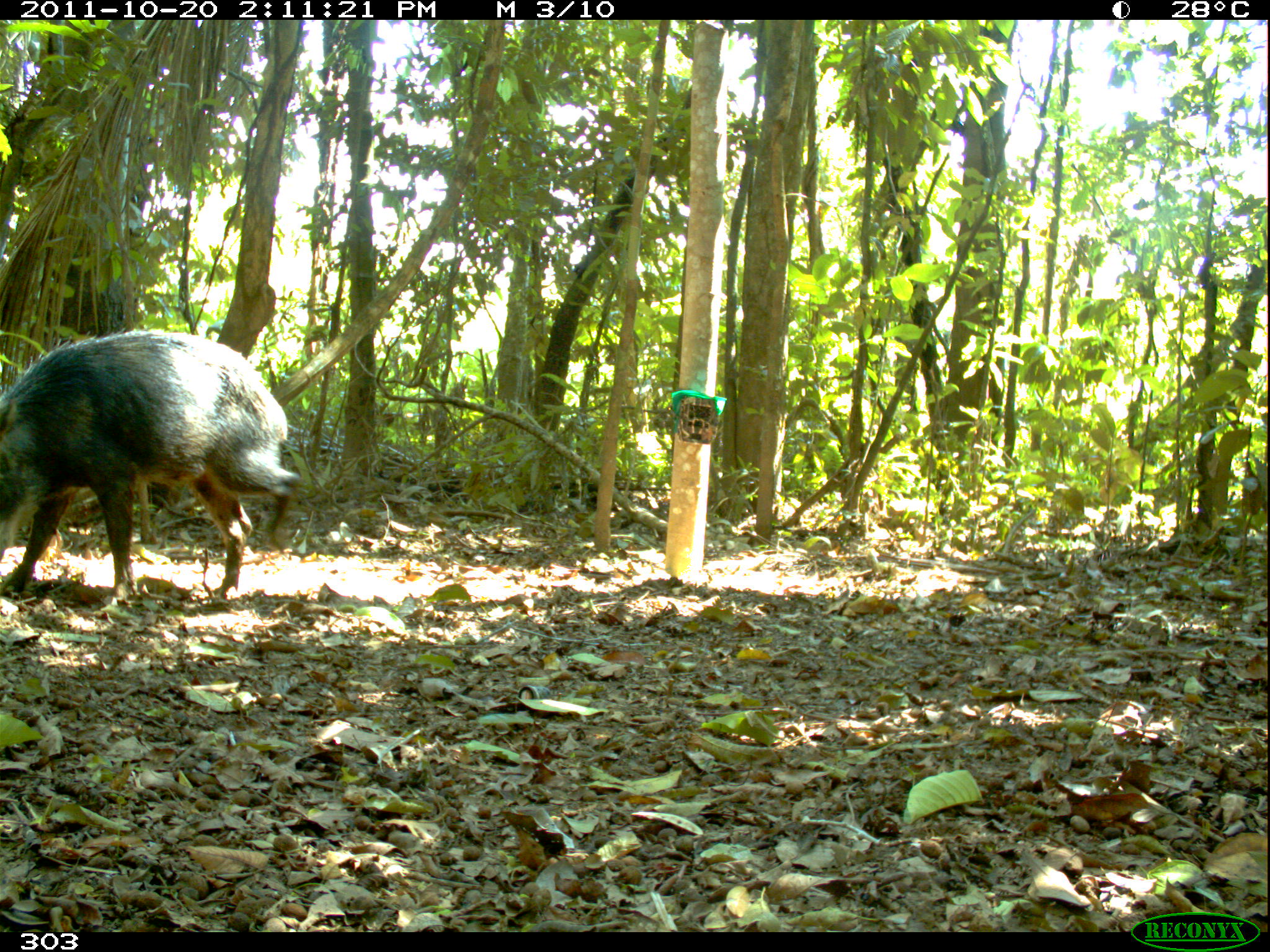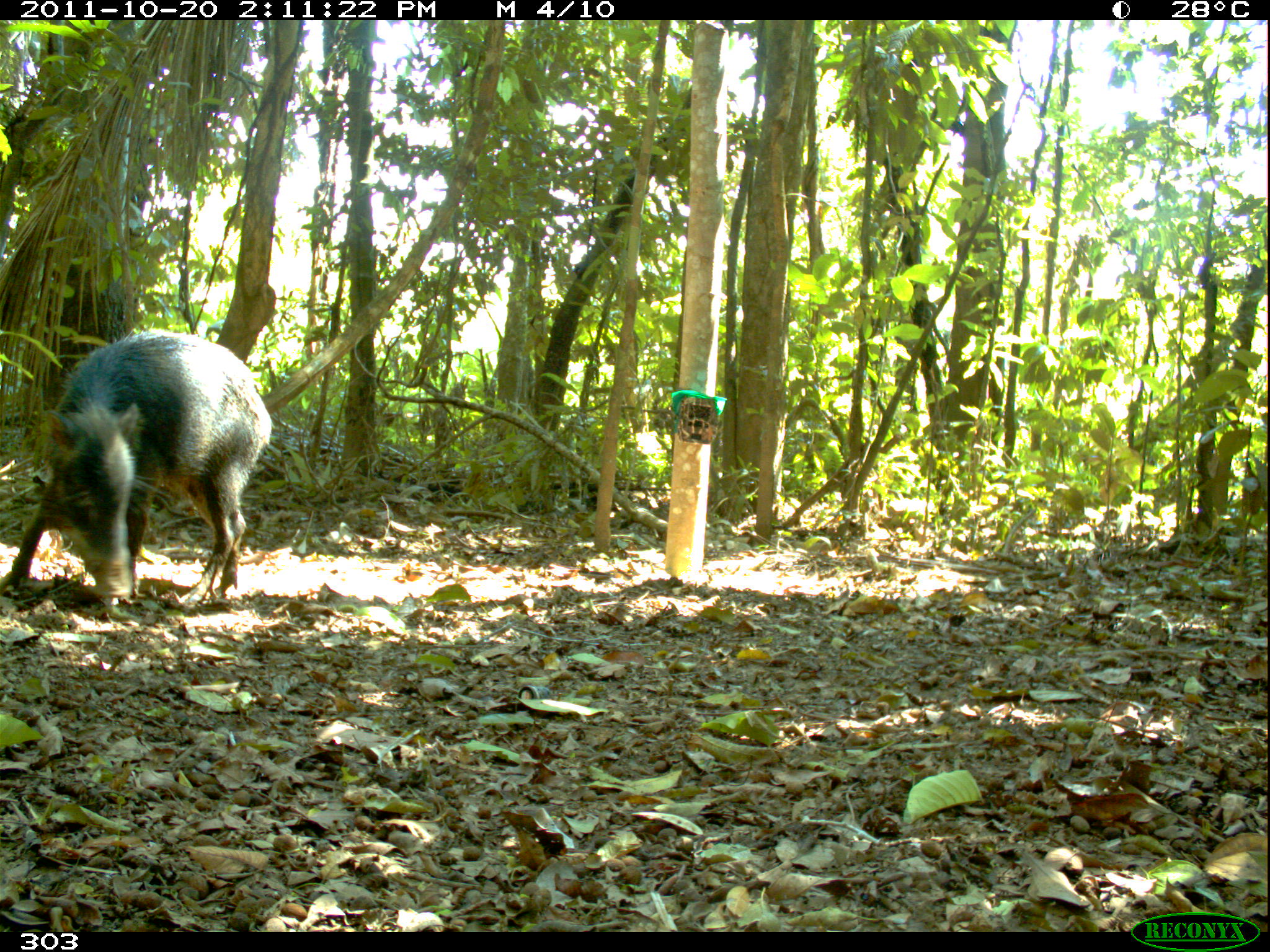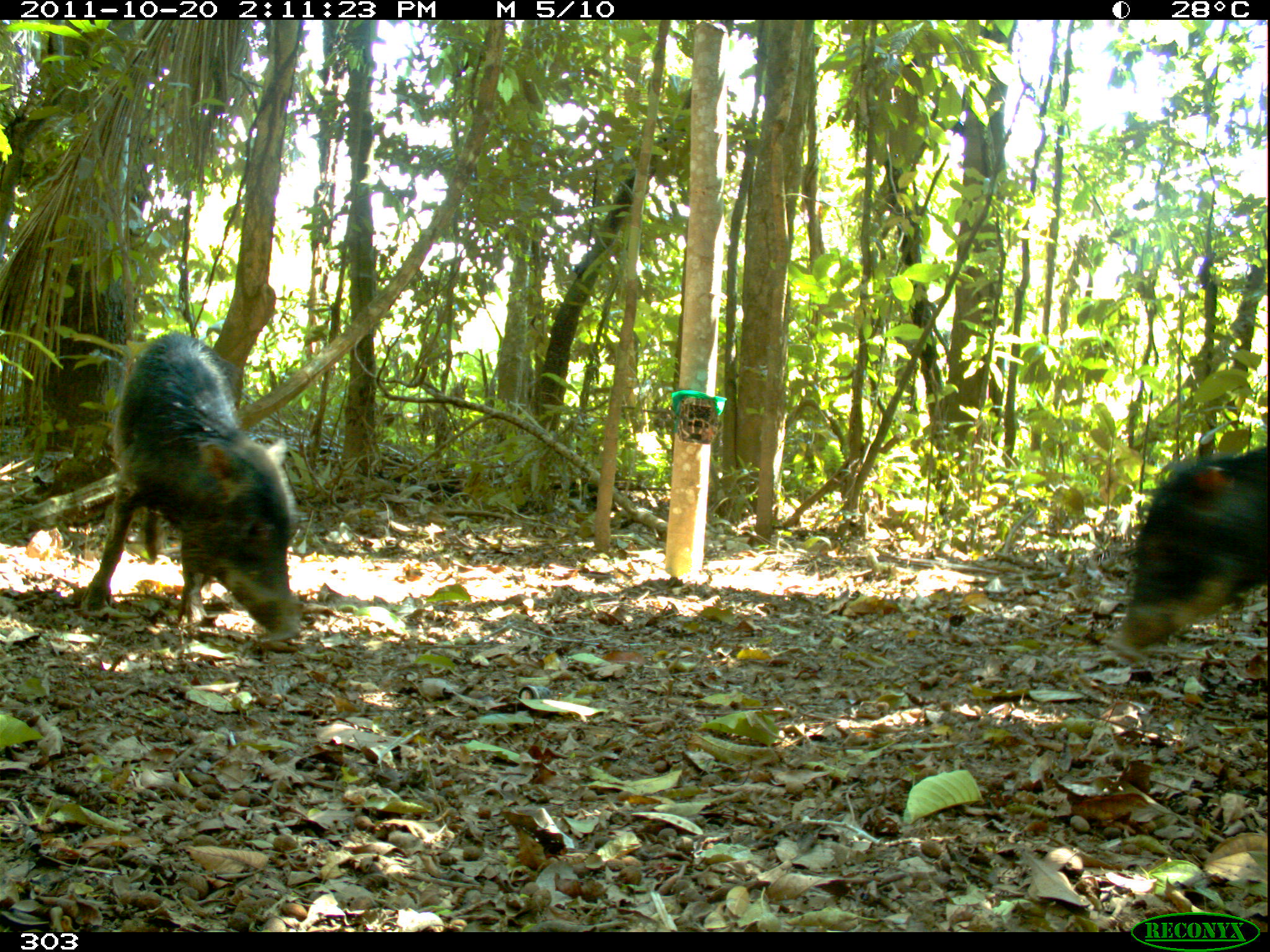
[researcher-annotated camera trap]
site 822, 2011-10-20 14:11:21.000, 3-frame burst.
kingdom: Animalia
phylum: Chordata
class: Mammalia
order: Artiodactyla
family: Tayassuidae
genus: Tayassu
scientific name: Tayassu pecari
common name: white-lipped peccary